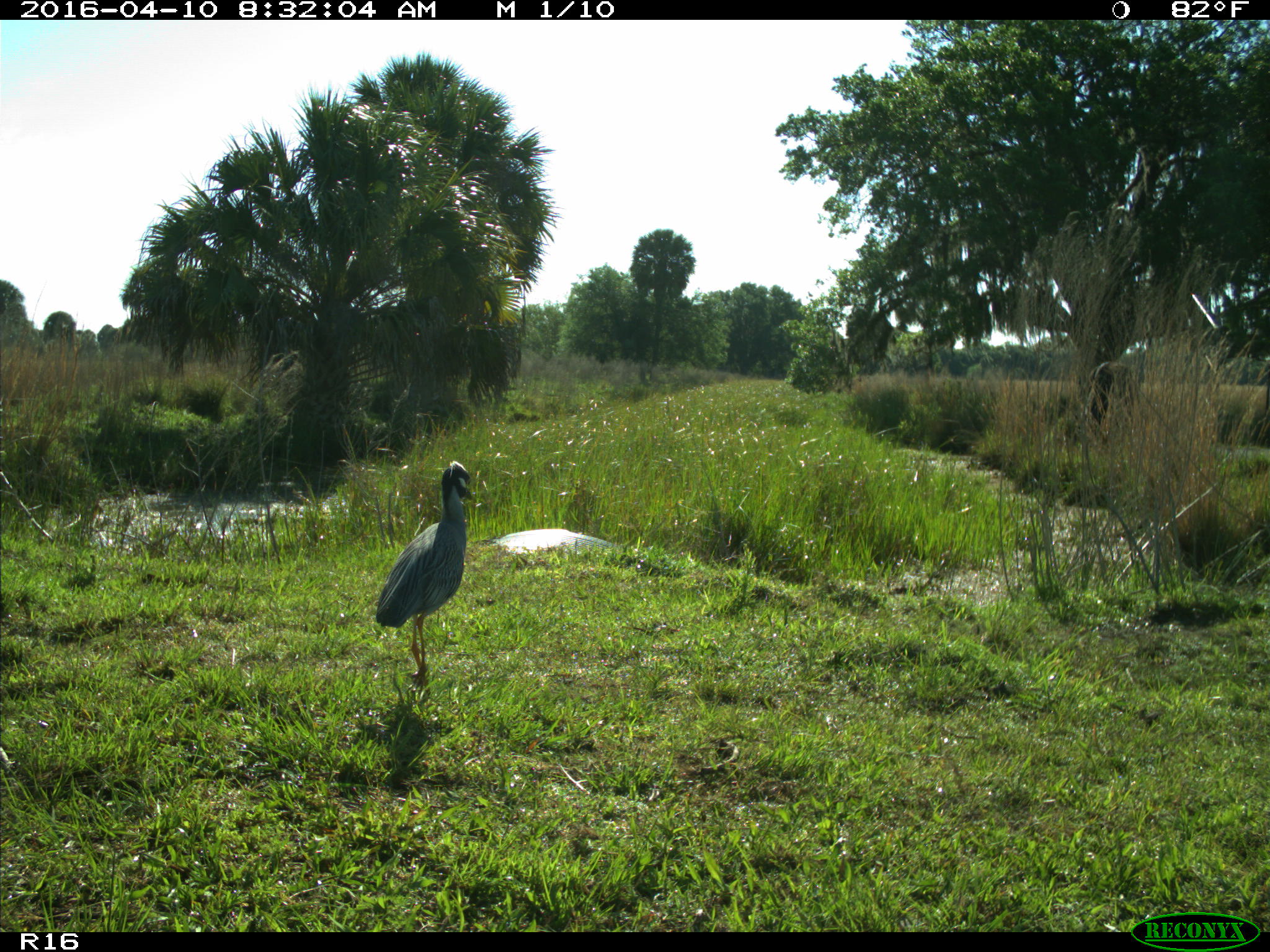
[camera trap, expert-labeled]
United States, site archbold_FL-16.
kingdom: Animalia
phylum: Chordata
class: Aves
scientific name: Aves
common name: birds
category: unidentified bird